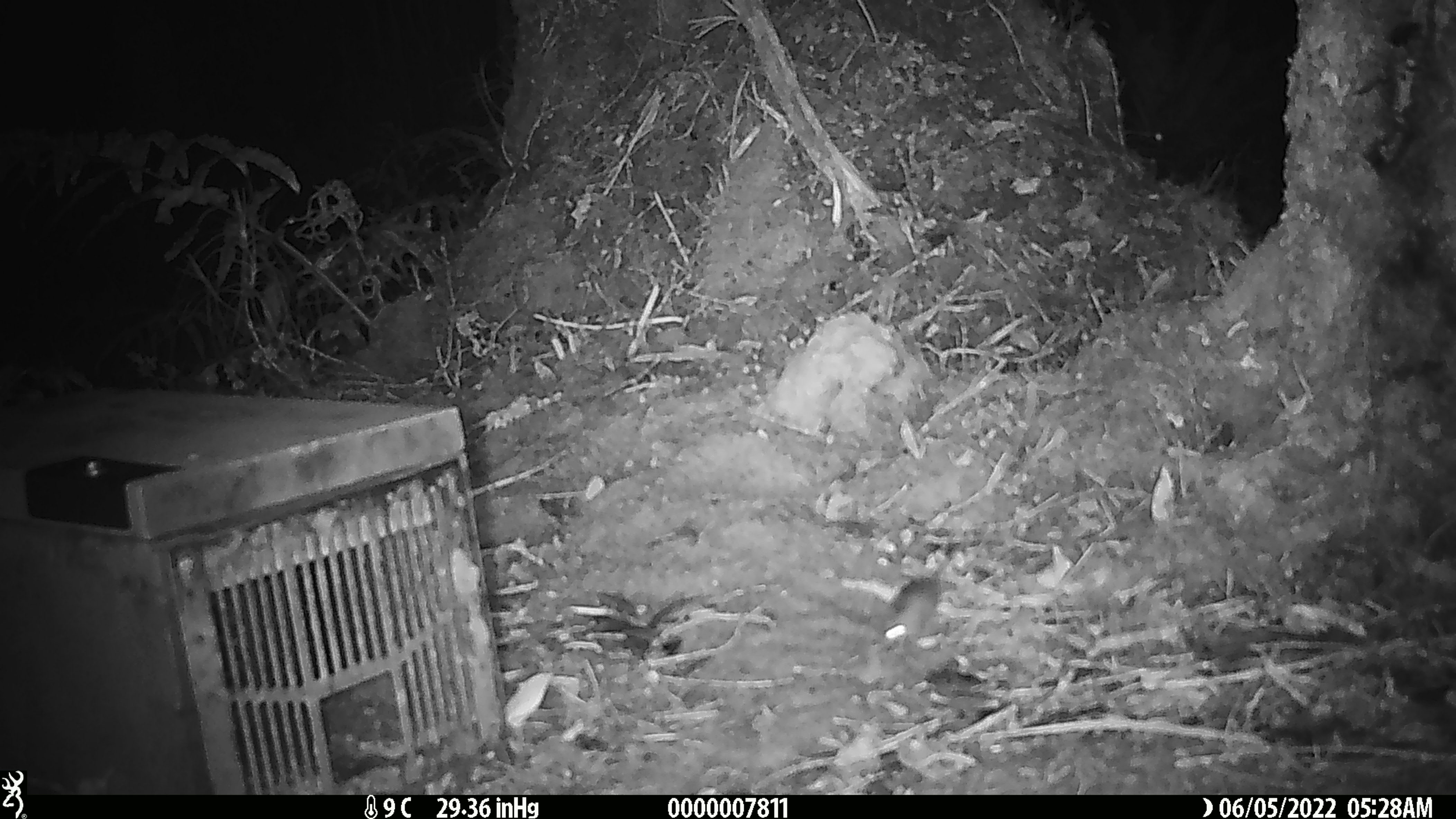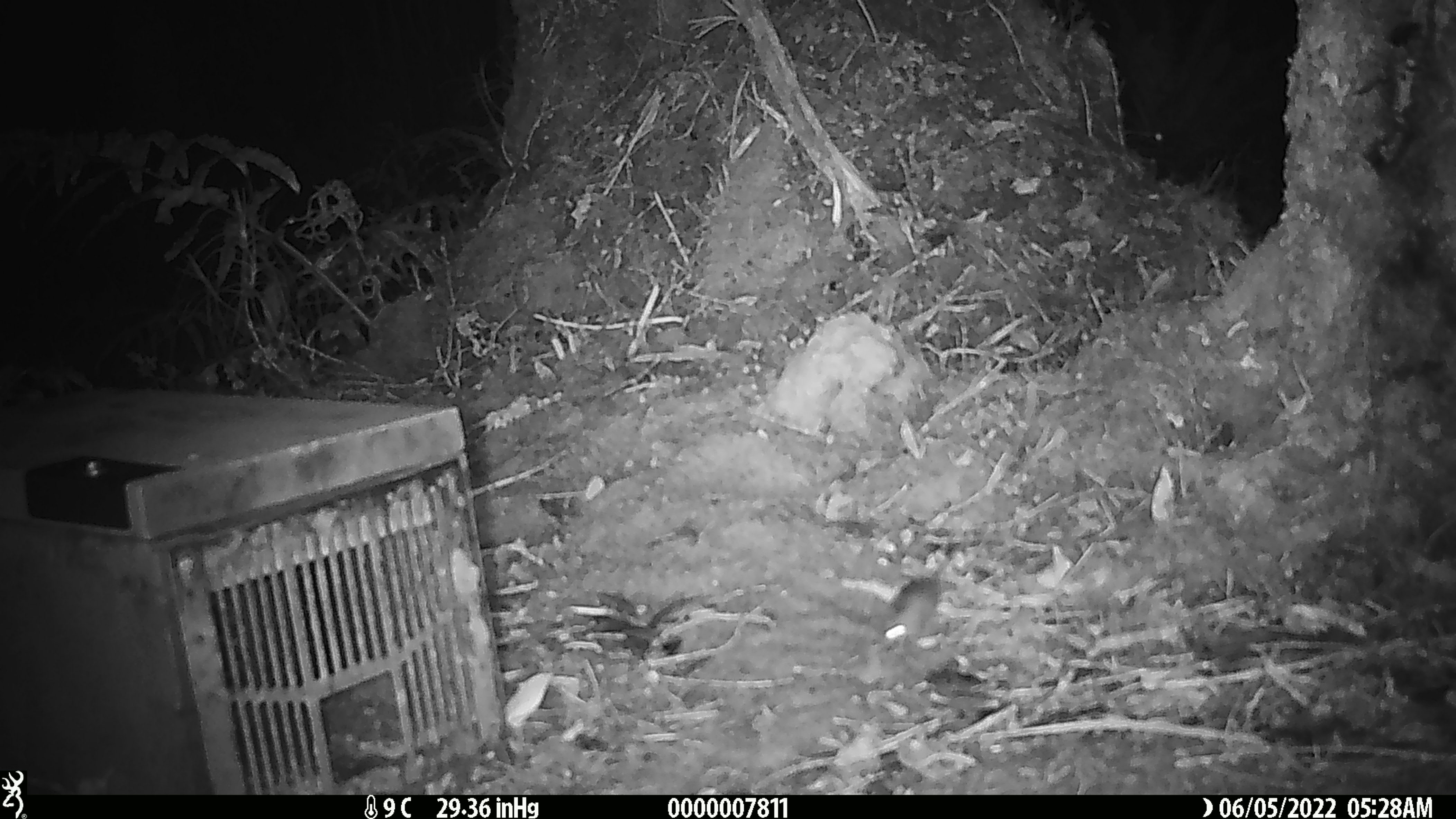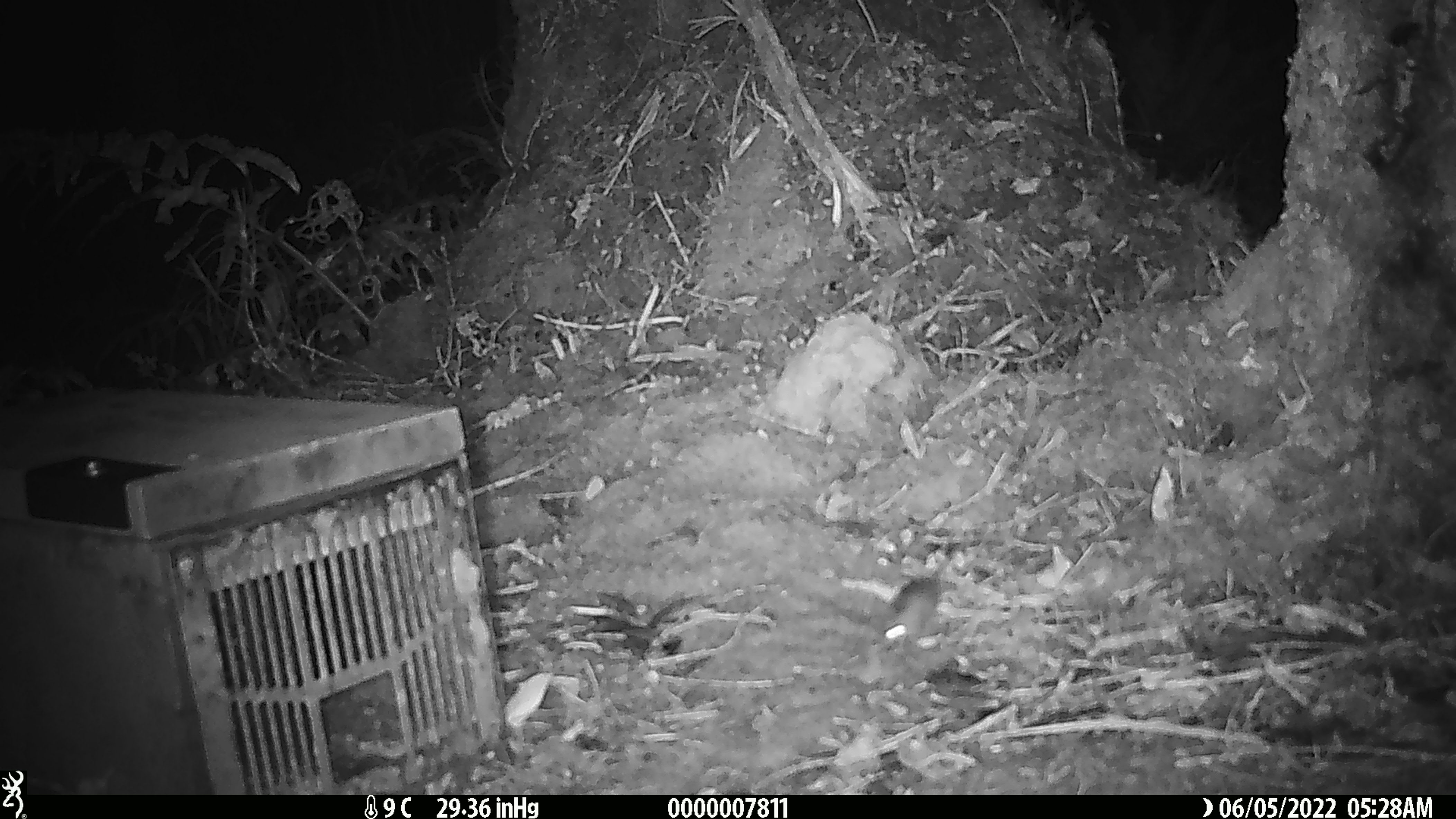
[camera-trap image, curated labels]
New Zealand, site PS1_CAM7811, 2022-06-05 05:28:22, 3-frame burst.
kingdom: Animalia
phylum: Chordata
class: Mammalia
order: Rodentia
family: Muridae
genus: Mus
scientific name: Mus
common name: mouse